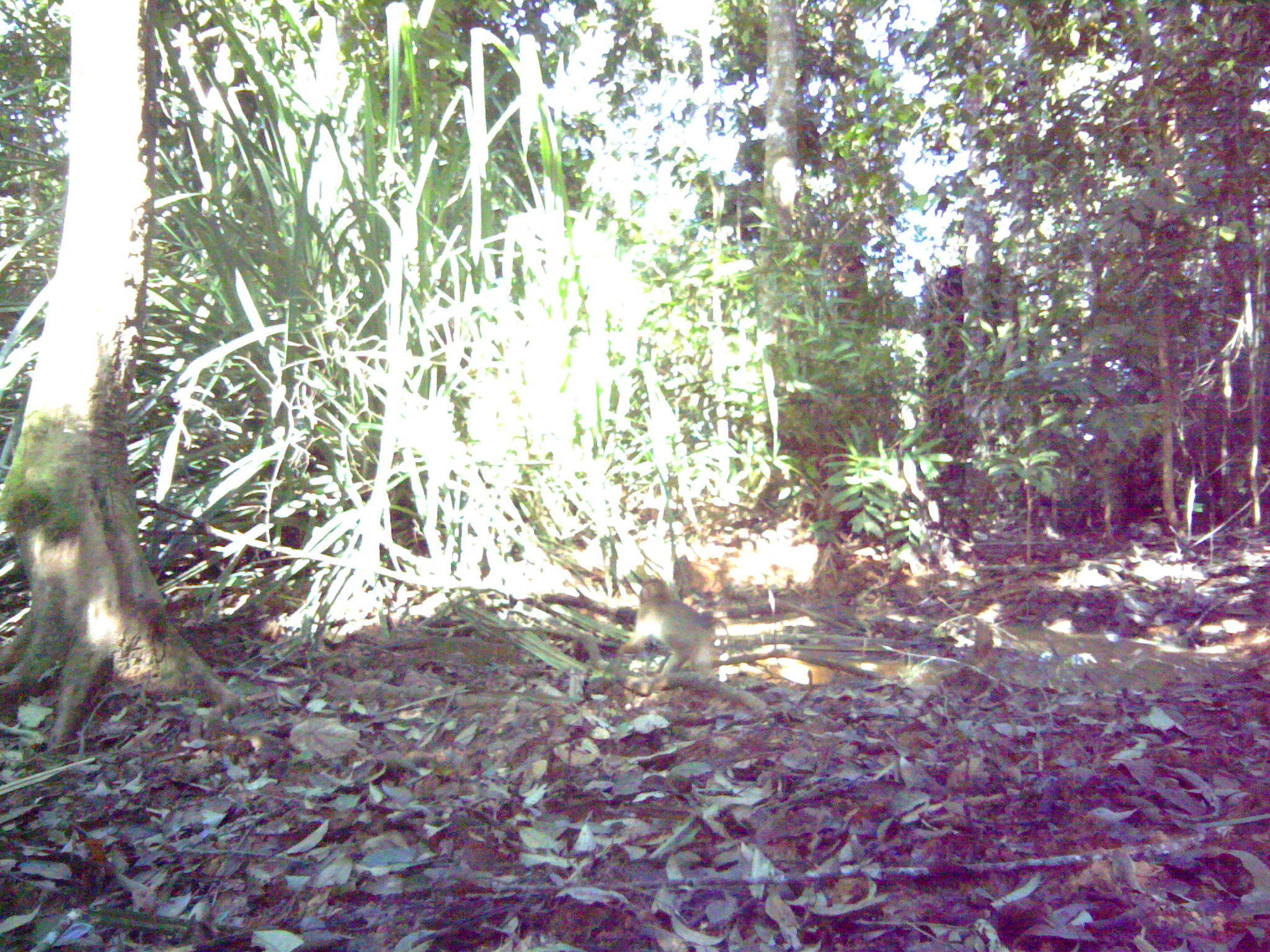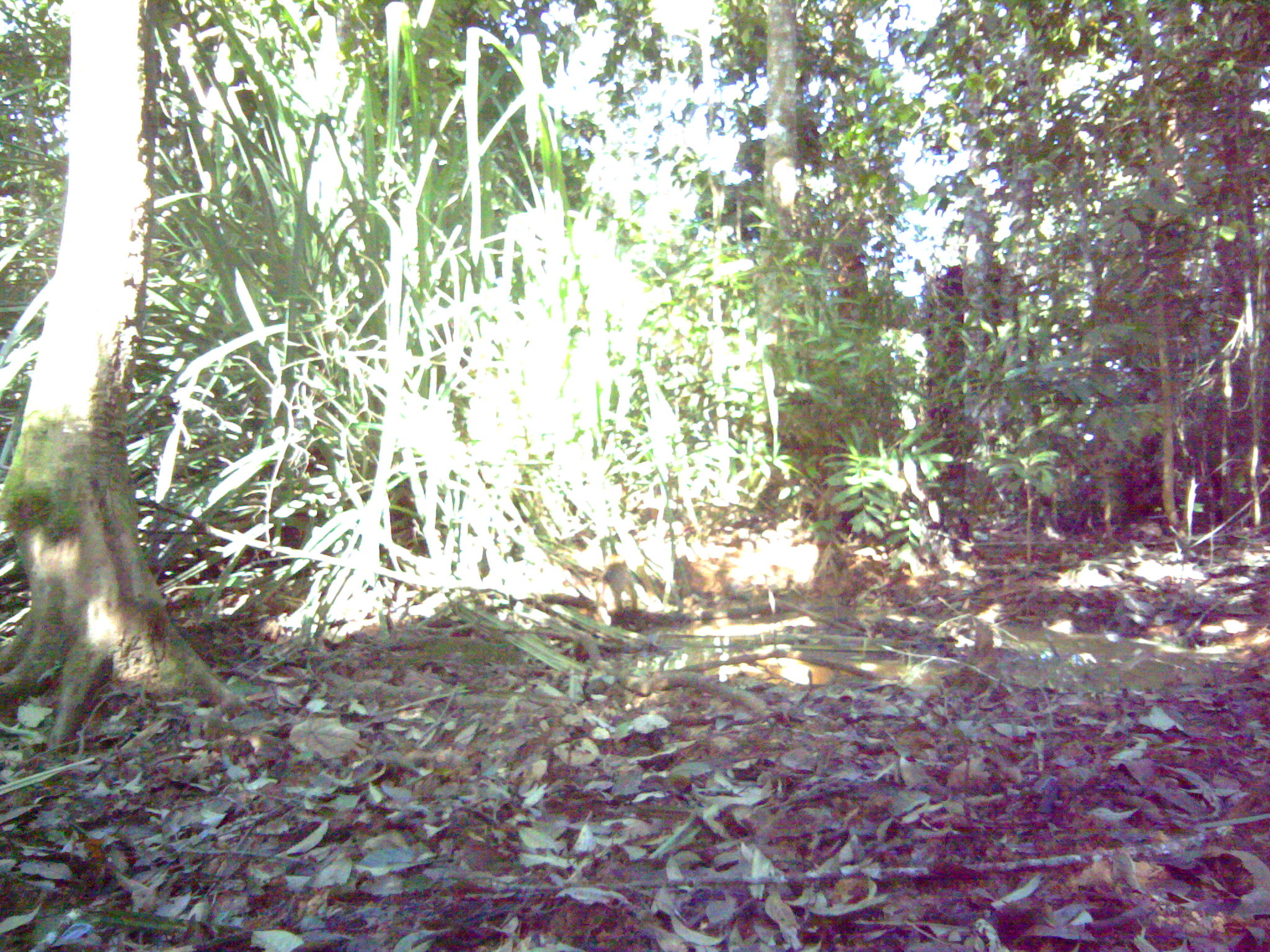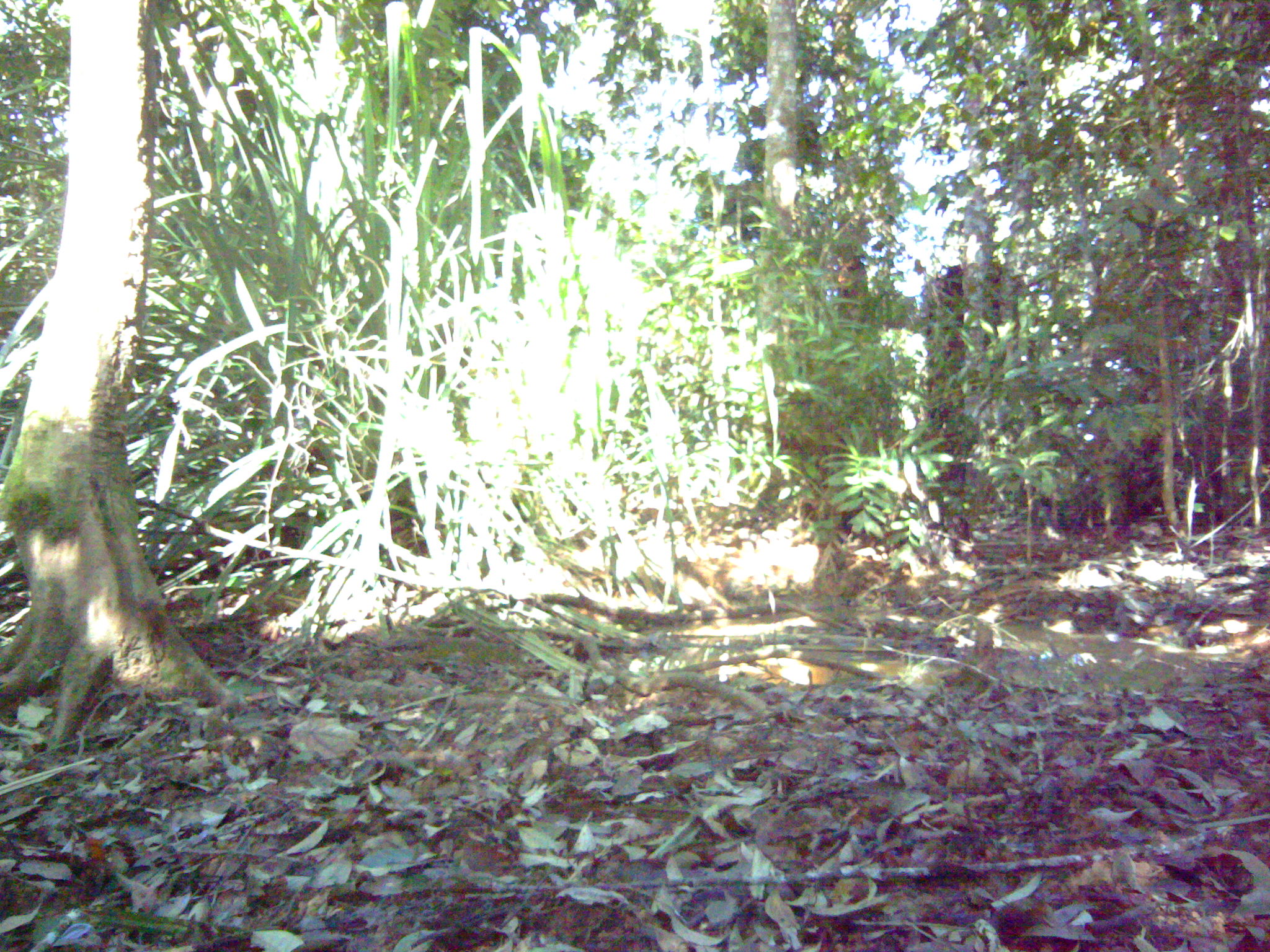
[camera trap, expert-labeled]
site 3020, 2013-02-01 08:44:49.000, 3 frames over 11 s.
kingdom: Animalia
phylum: Chordata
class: Mammalia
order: Primates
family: Cercopithecidae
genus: Macaca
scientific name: Macaca nemestrina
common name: southern pig-tailed macaque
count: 1